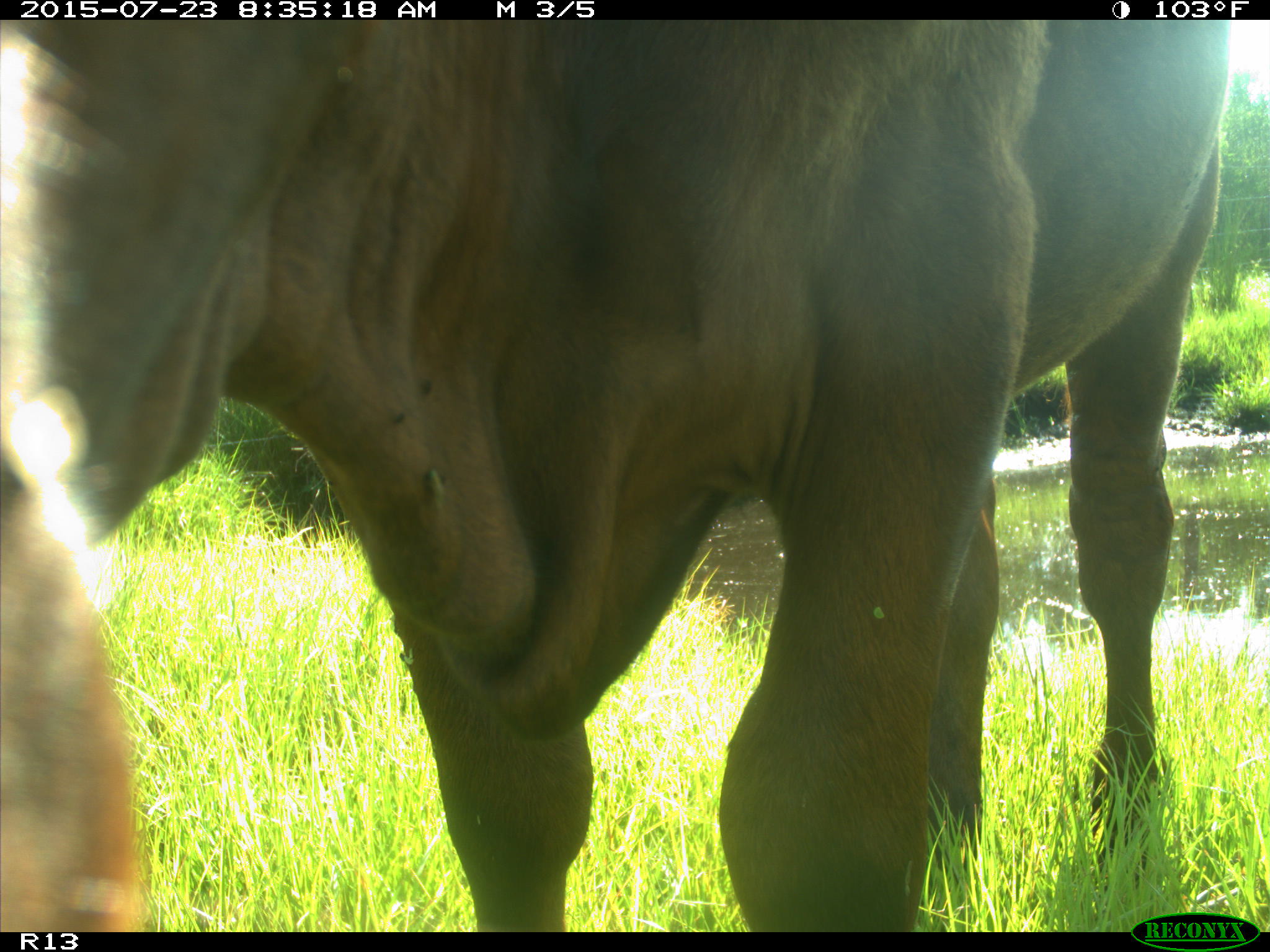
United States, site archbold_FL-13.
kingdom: Animalia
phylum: Chordata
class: Mammalia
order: Artiodactyla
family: Bovidae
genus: Bos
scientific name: Bos taurus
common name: domestic cow